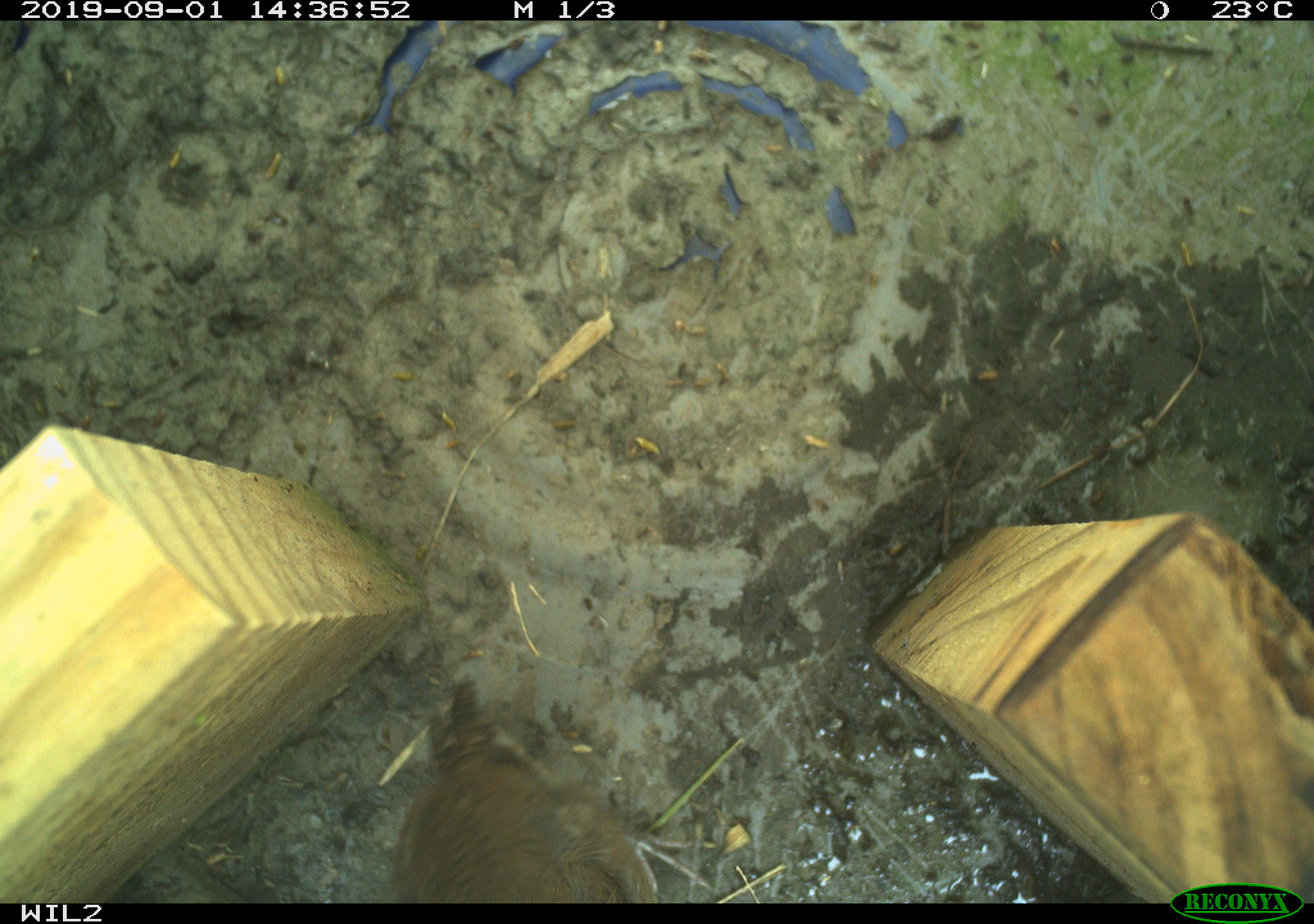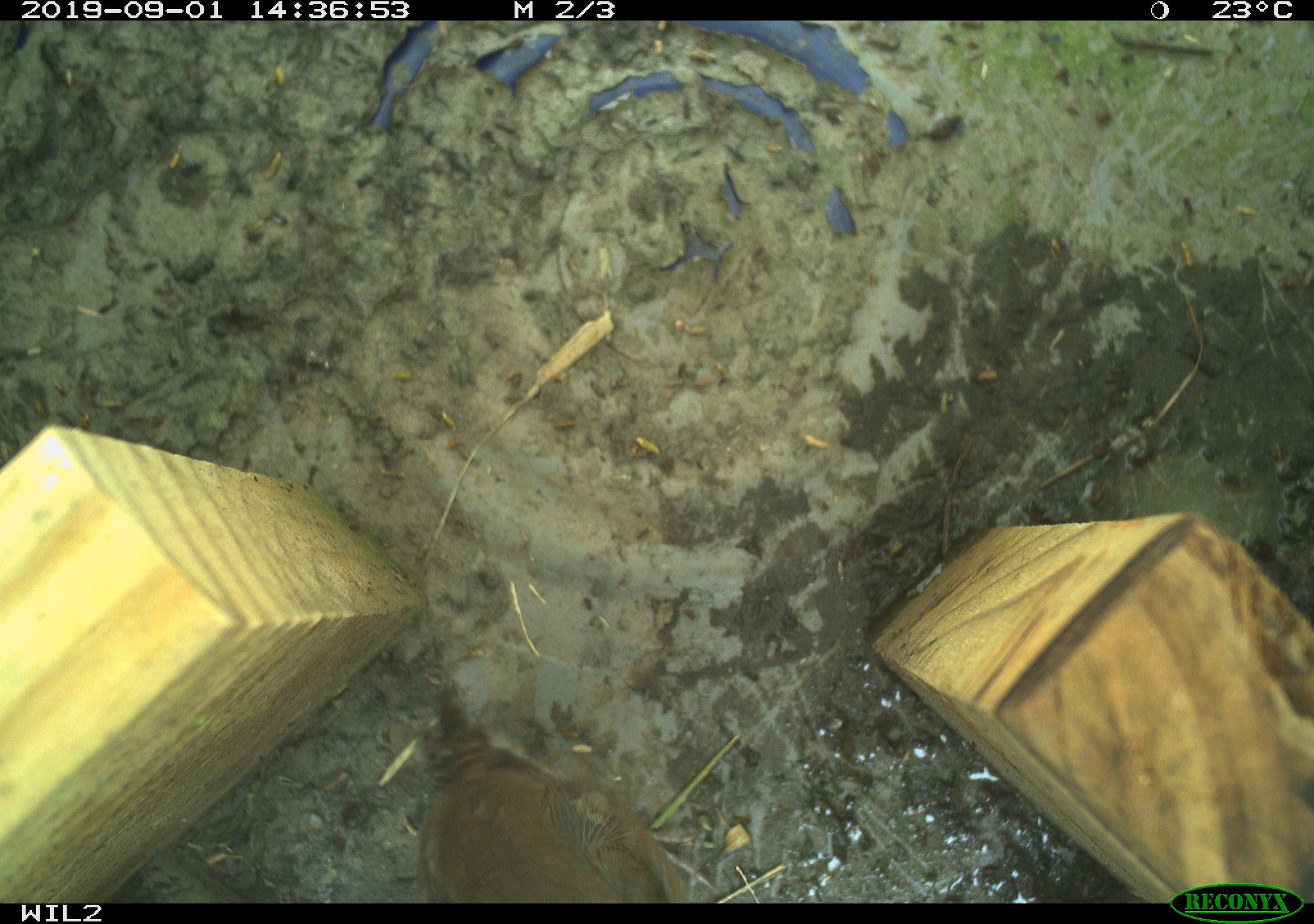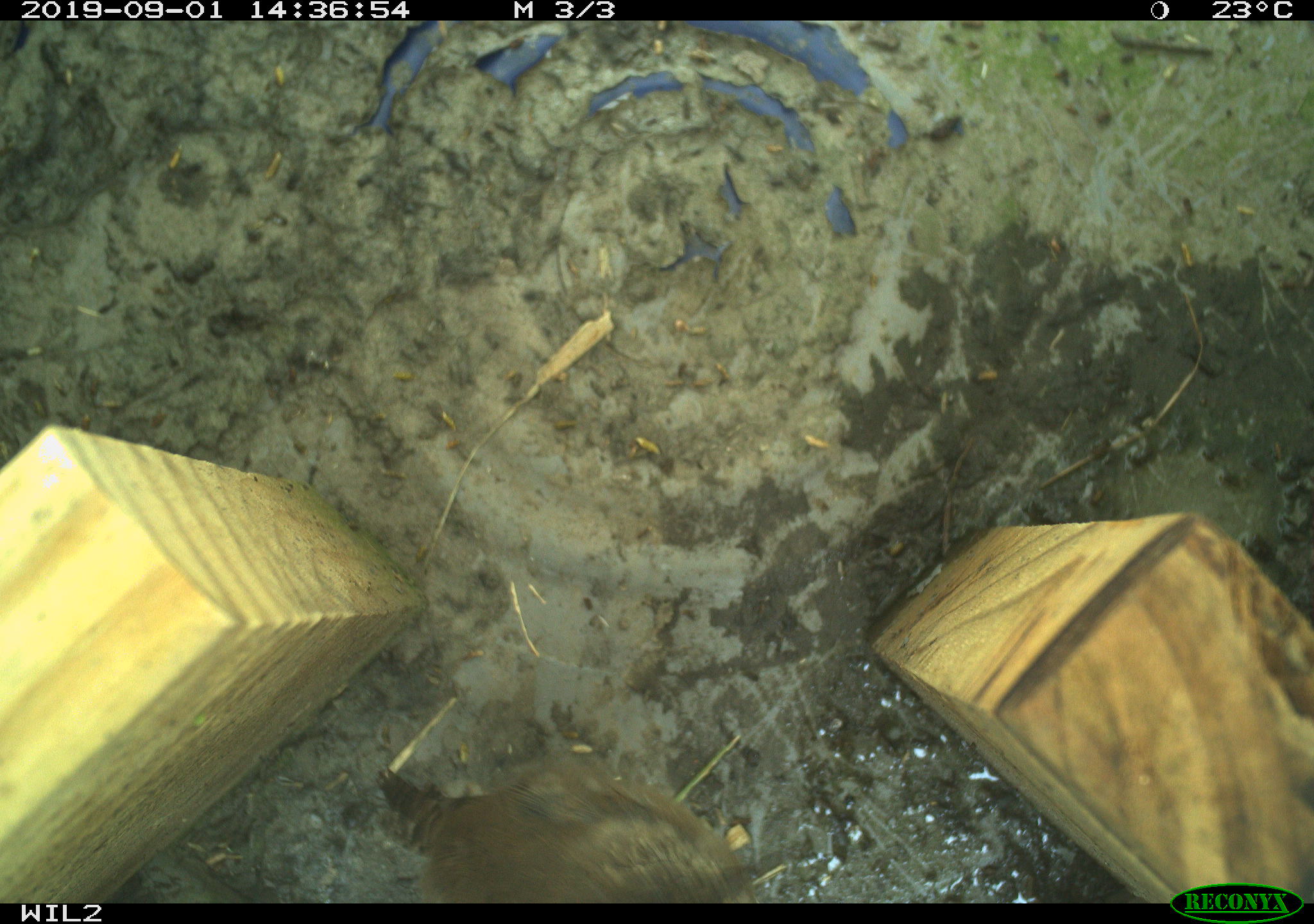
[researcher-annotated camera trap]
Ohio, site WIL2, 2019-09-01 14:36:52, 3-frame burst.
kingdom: Animalia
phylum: Chordata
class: Aves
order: Passeriformes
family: Troglodytidae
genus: Troglodytes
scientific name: Troglodytes aedon aedon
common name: northern house wren